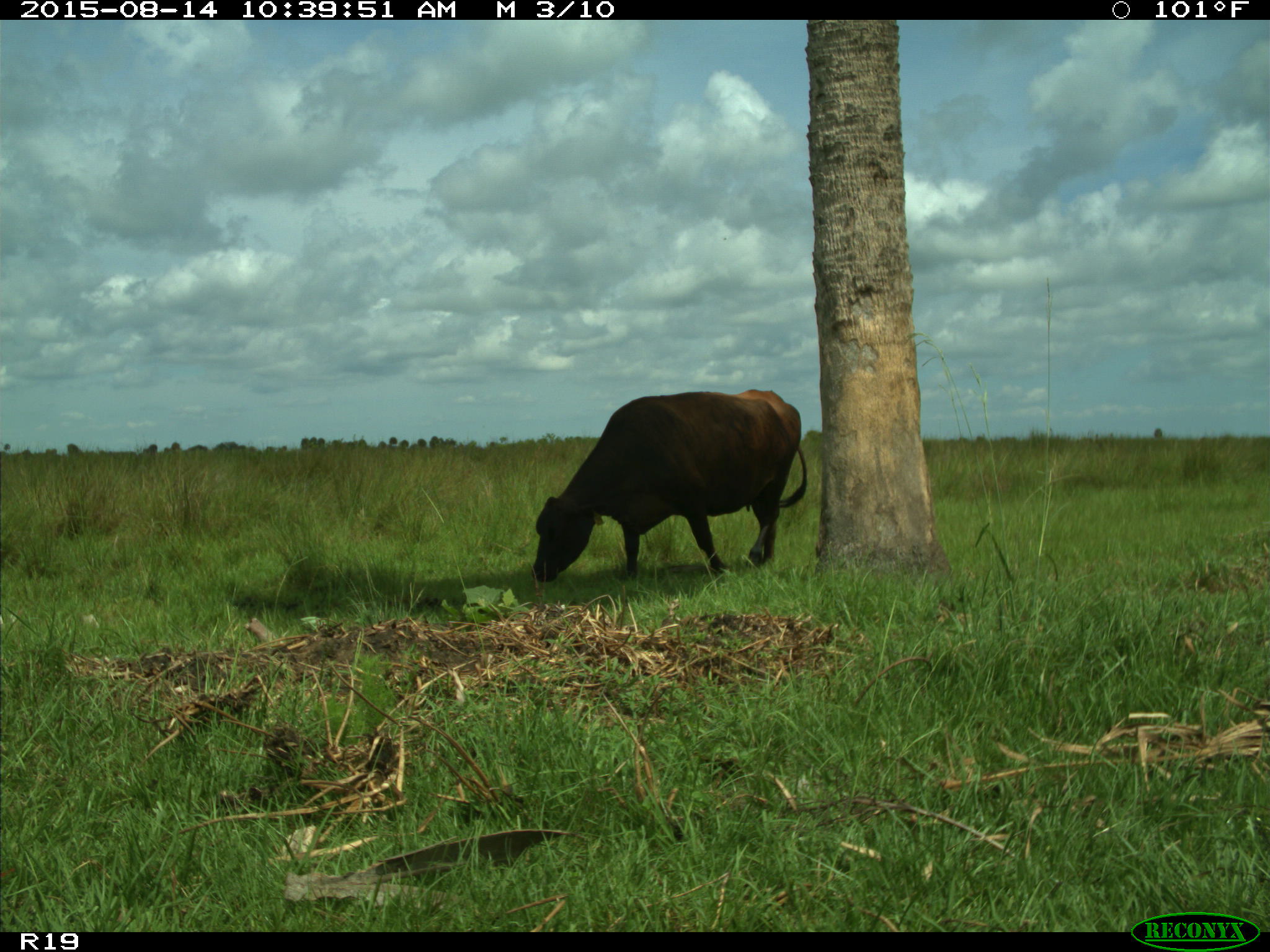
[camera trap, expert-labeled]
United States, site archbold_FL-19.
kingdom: Animalia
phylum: Chordata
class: Mammalia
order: Artiodactyla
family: Bovidae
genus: Bos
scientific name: Bos taurus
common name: domestic cow